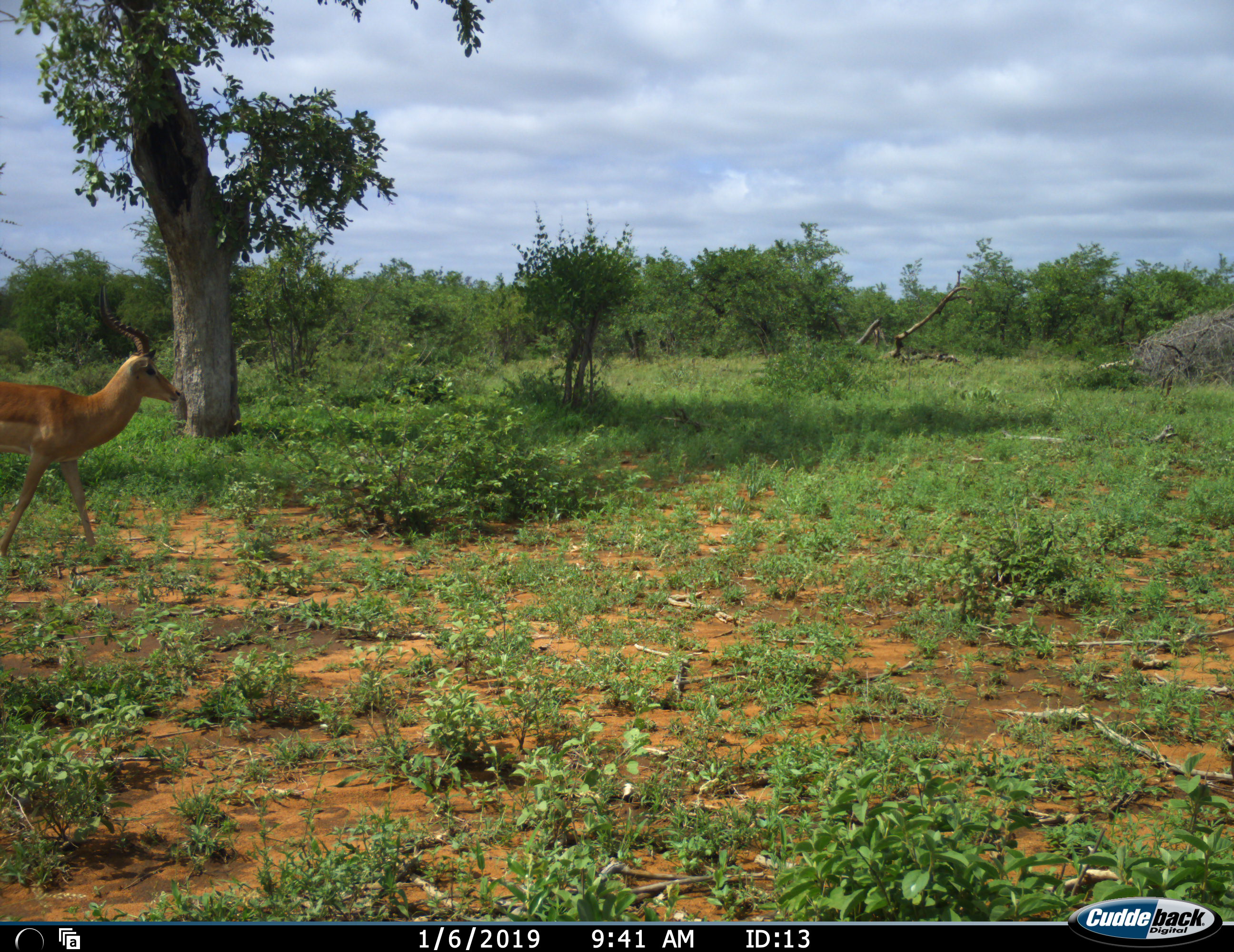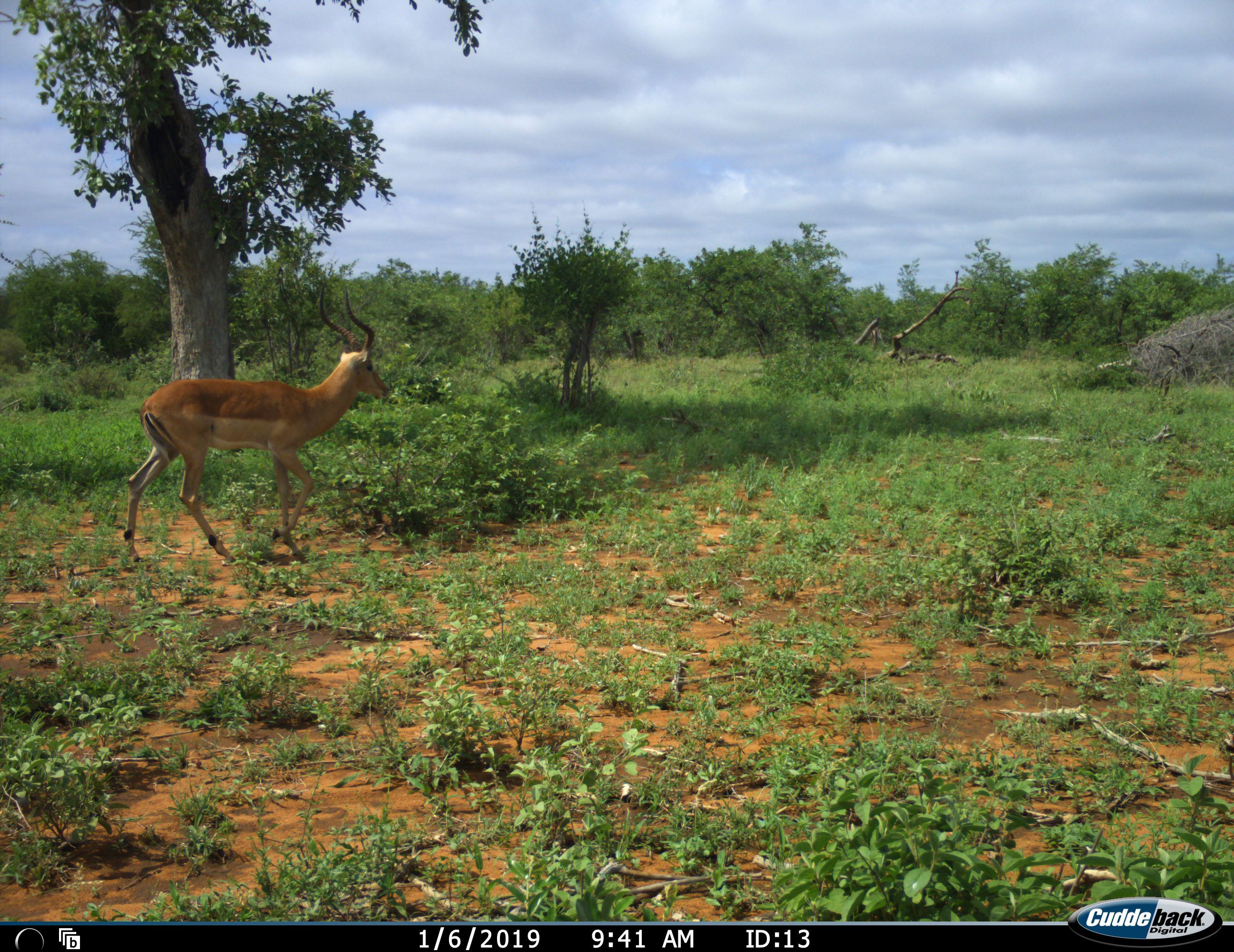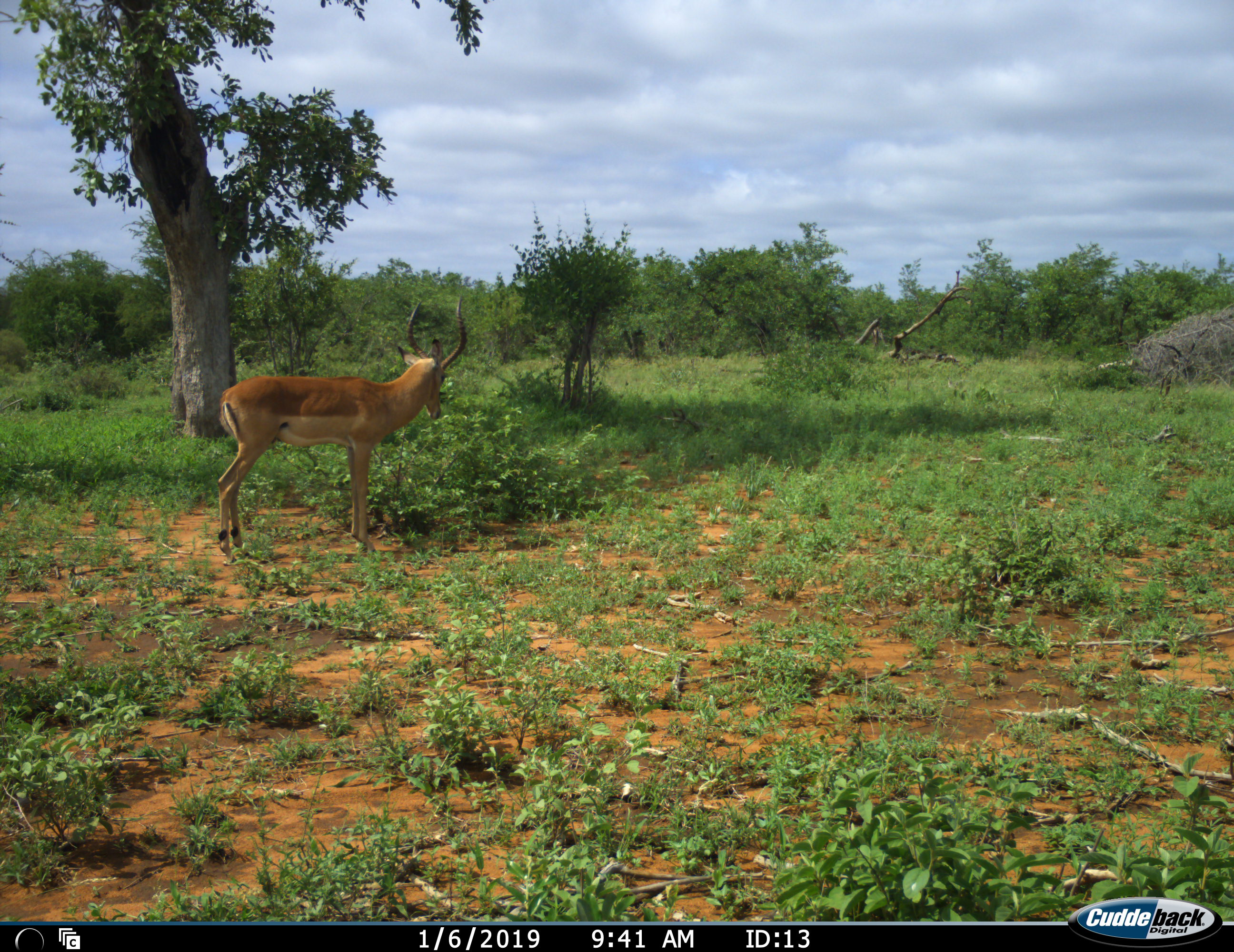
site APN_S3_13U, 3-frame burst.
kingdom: Animalia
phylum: Chordata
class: Mammalia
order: Artiodactyla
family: Bovidae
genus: Aepyceros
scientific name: Aepyceros melampus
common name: impala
Impala (Aepyceros melampus), count 1. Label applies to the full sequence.